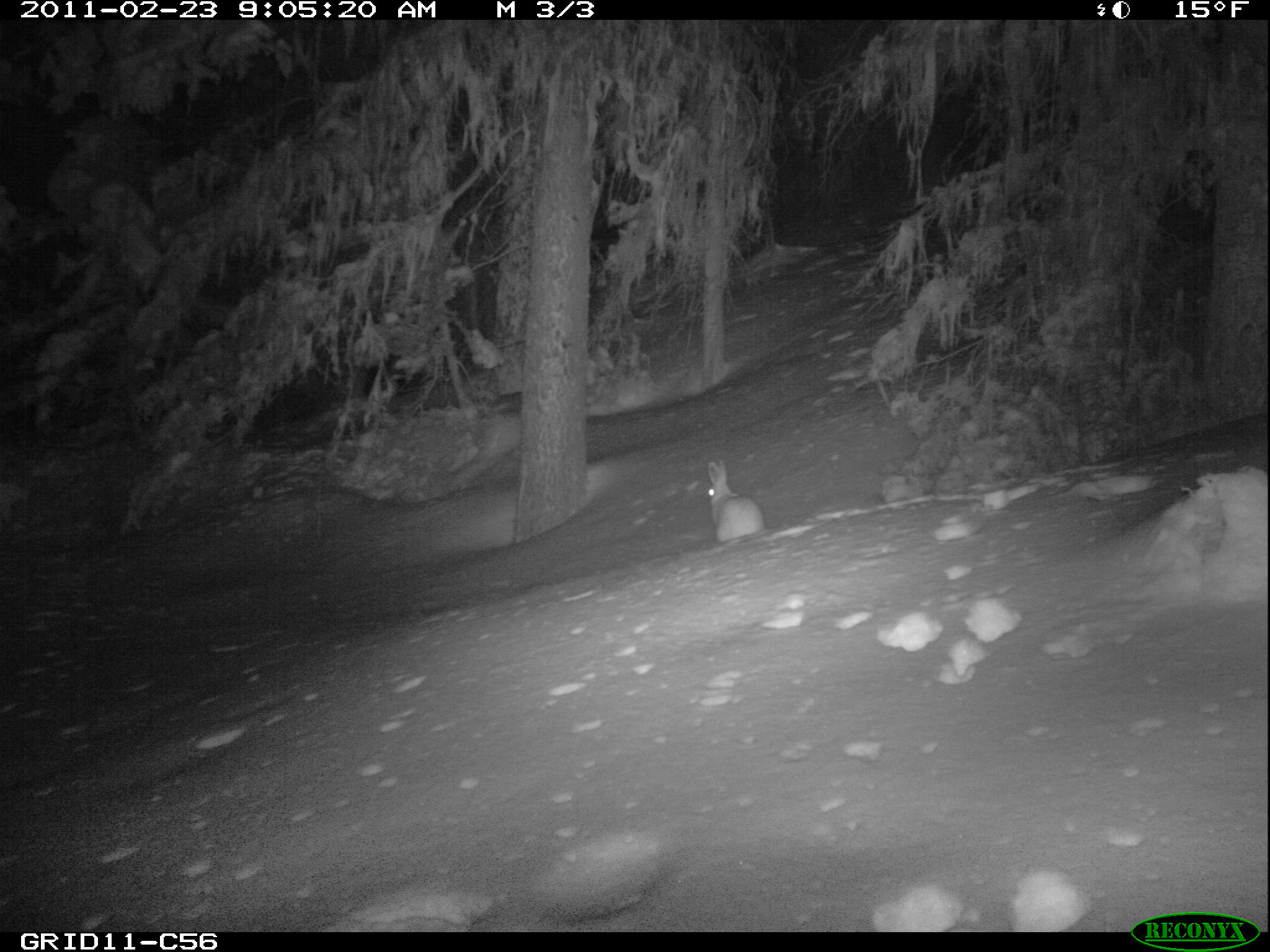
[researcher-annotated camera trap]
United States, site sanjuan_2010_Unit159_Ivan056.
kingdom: Animalia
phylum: Chordata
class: Mammalia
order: Lagomorpha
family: Leporidae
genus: Lepus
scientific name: Lepus americanus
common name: snowshoe hare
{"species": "Lepus americanus (snowshoe hare)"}